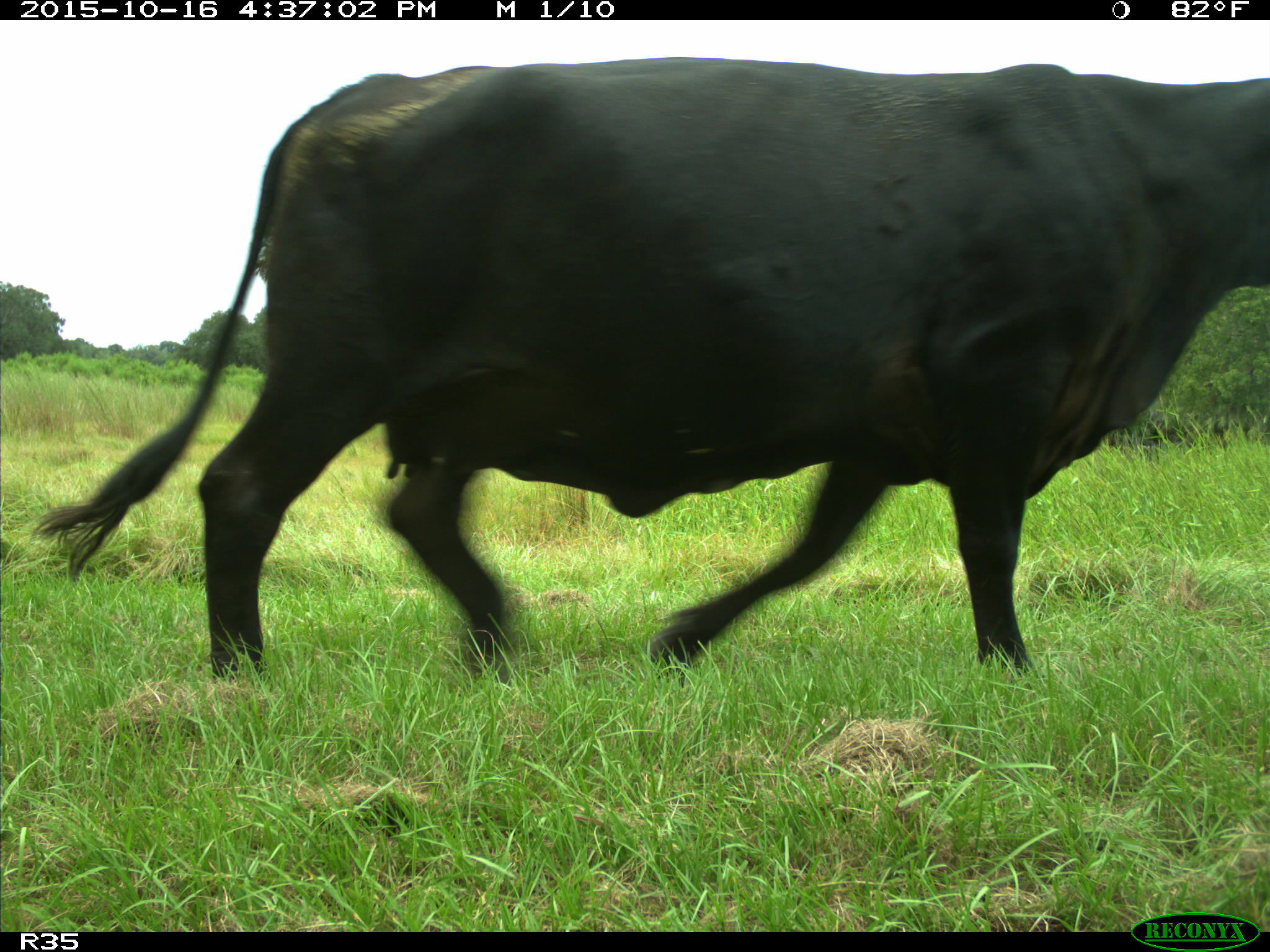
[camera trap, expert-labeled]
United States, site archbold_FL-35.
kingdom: Animalia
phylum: Chordata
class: Mammalia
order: Artiodactyla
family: Bovidae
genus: Bos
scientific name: Bos taurus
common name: domestic cow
Bos taurus (domestic cow).